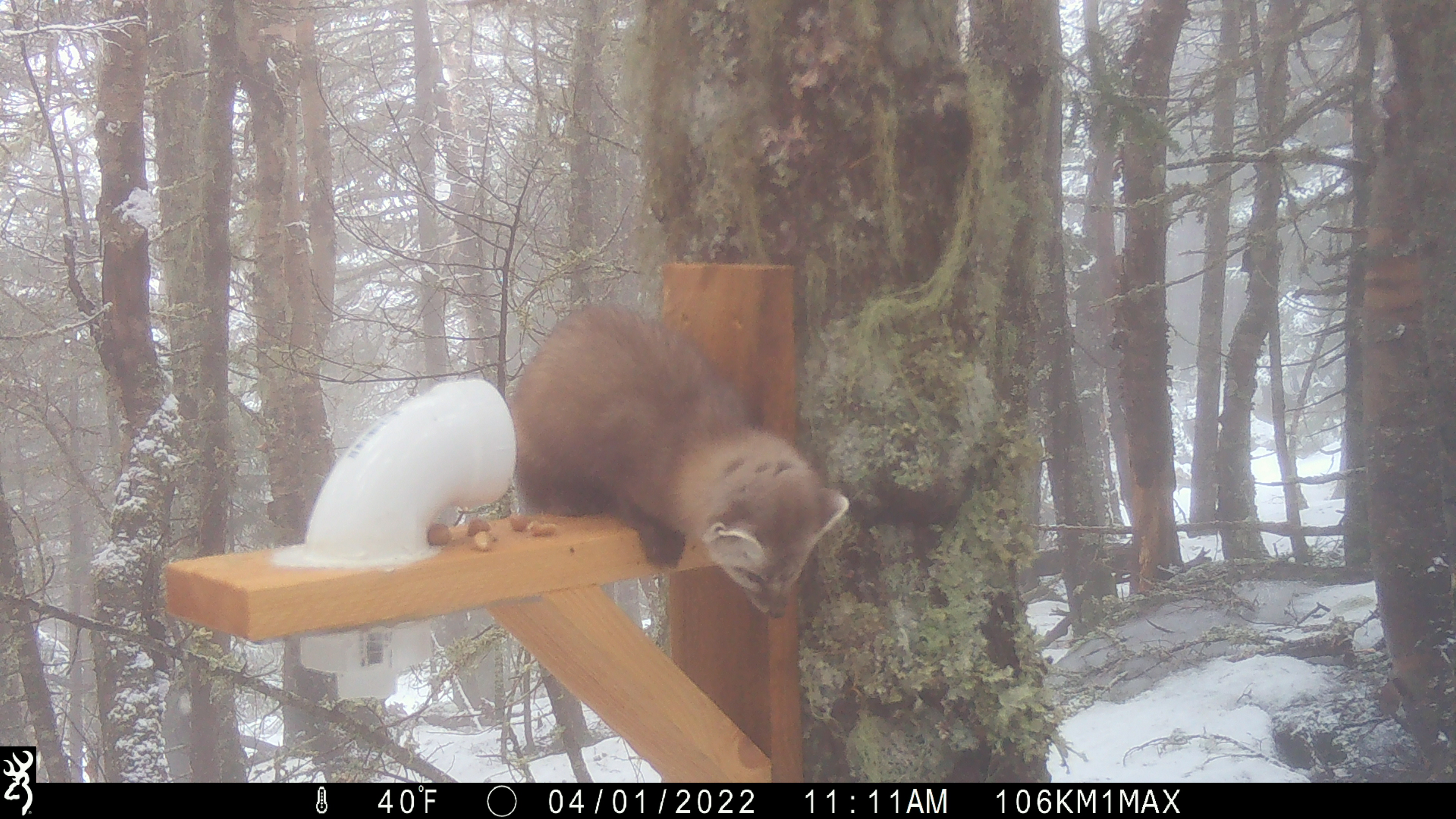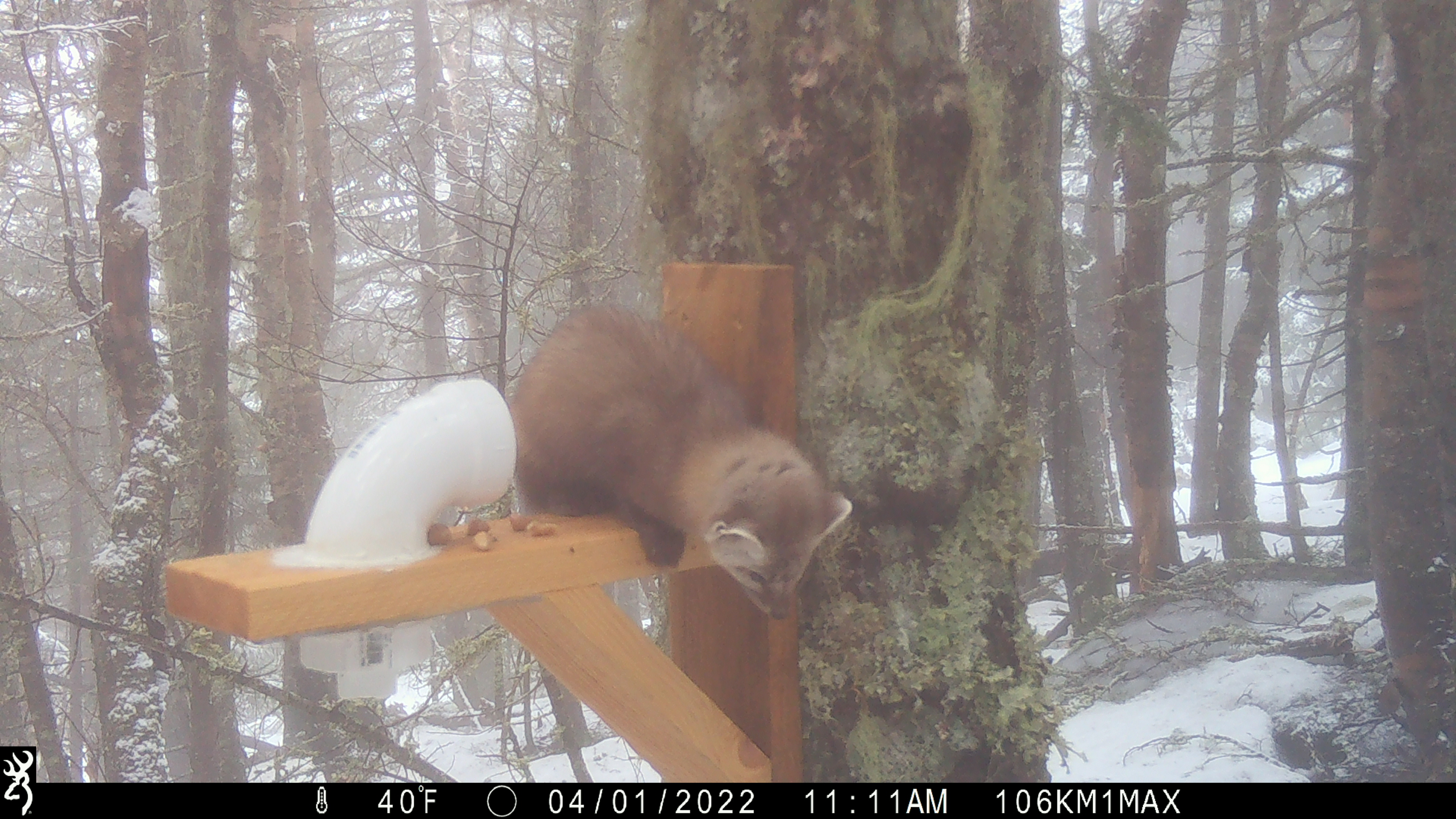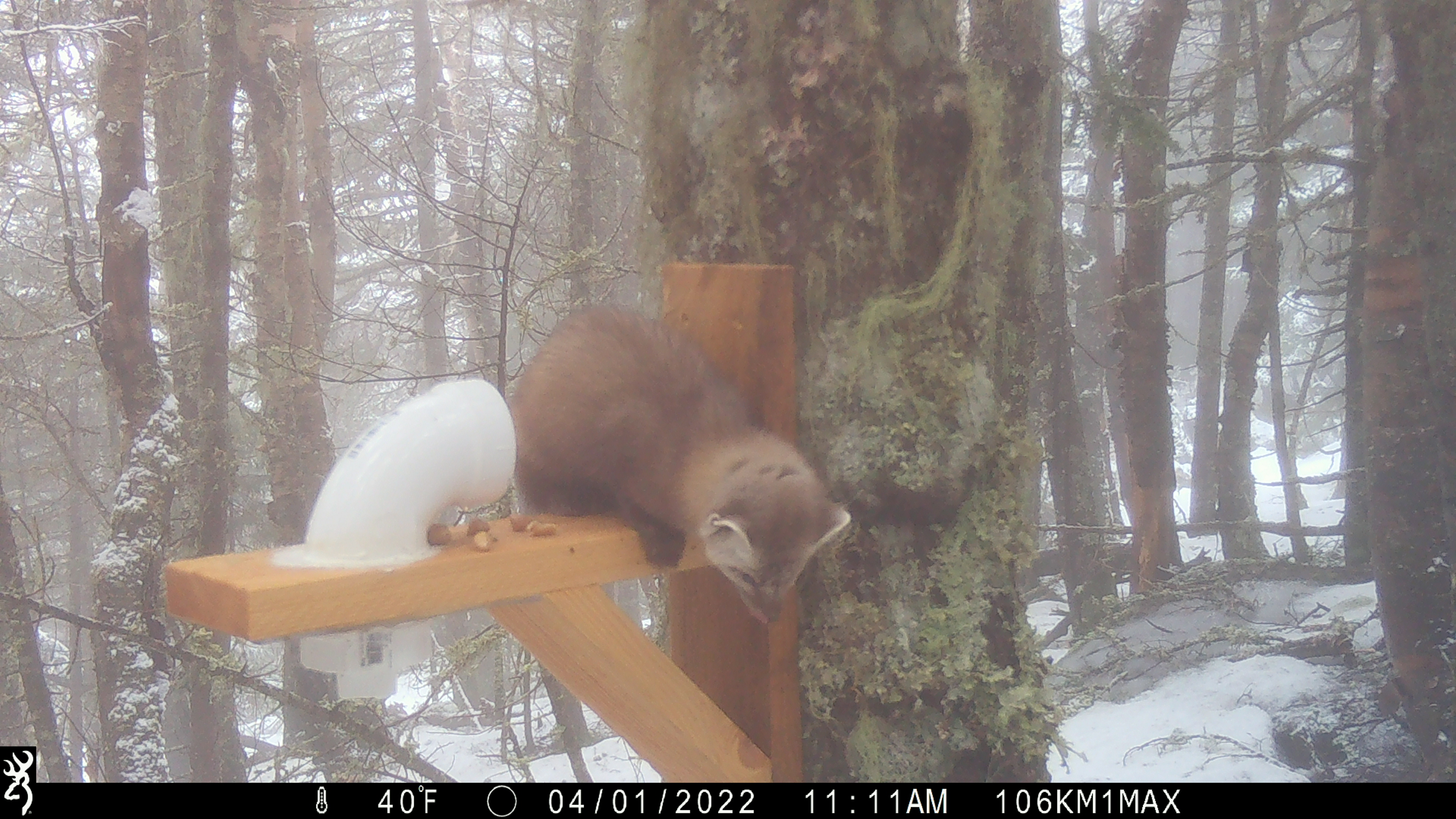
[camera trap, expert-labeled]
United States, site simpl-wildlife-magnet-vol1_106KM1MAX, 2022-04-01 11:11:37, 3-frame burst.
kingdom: Animalia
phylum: Chordata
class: Mammalia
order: Carnivora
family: Mustelidae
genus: Martes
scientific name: Martes americana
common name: american marten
American marten (Martes americana).